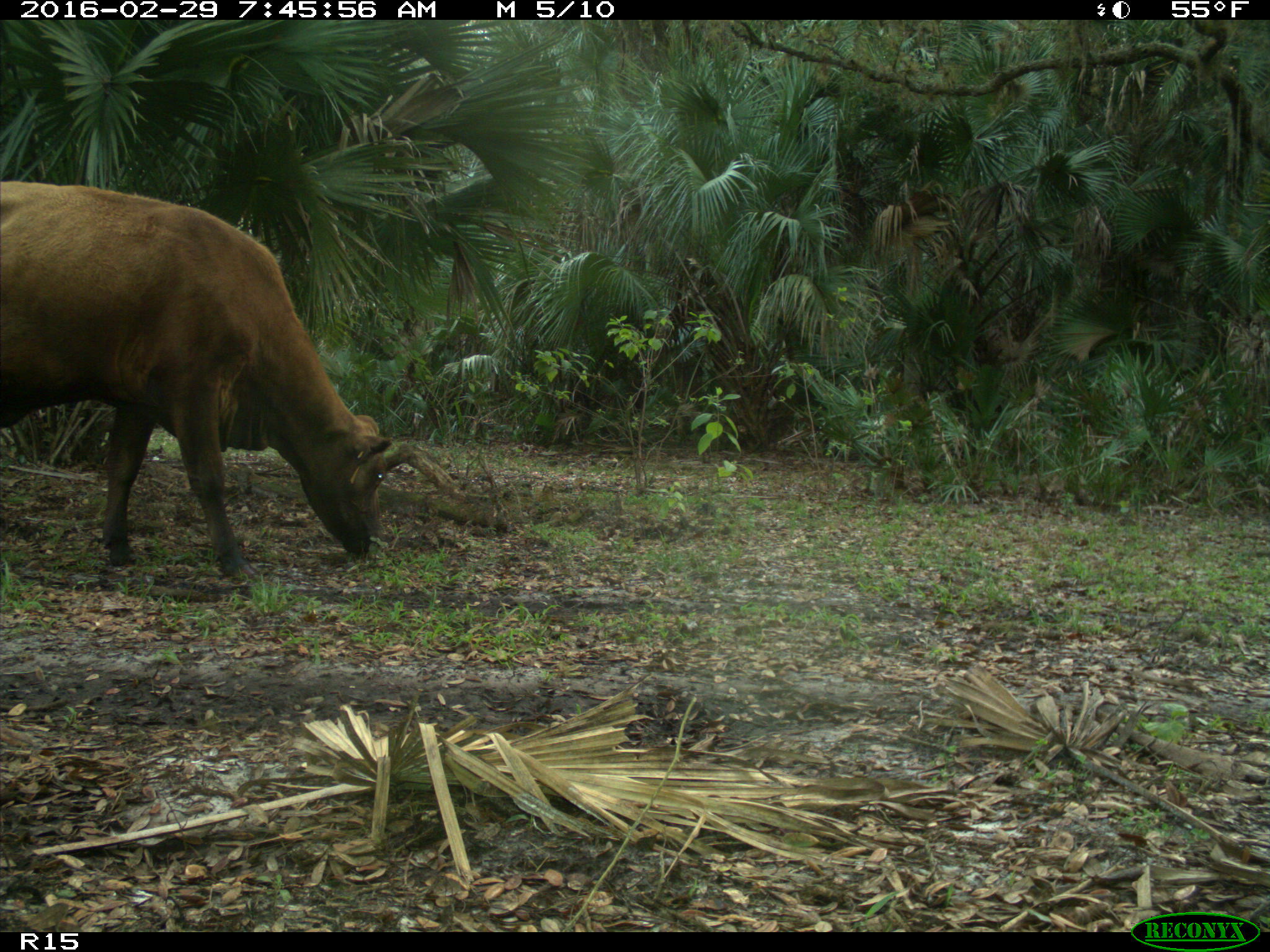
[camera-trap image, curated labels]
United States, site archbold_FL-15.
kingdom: Animalia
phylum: Chordata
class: Mammalia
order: Artiodactyla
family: Bovidae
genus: Bos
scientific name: Bos taurus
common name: domestic cow